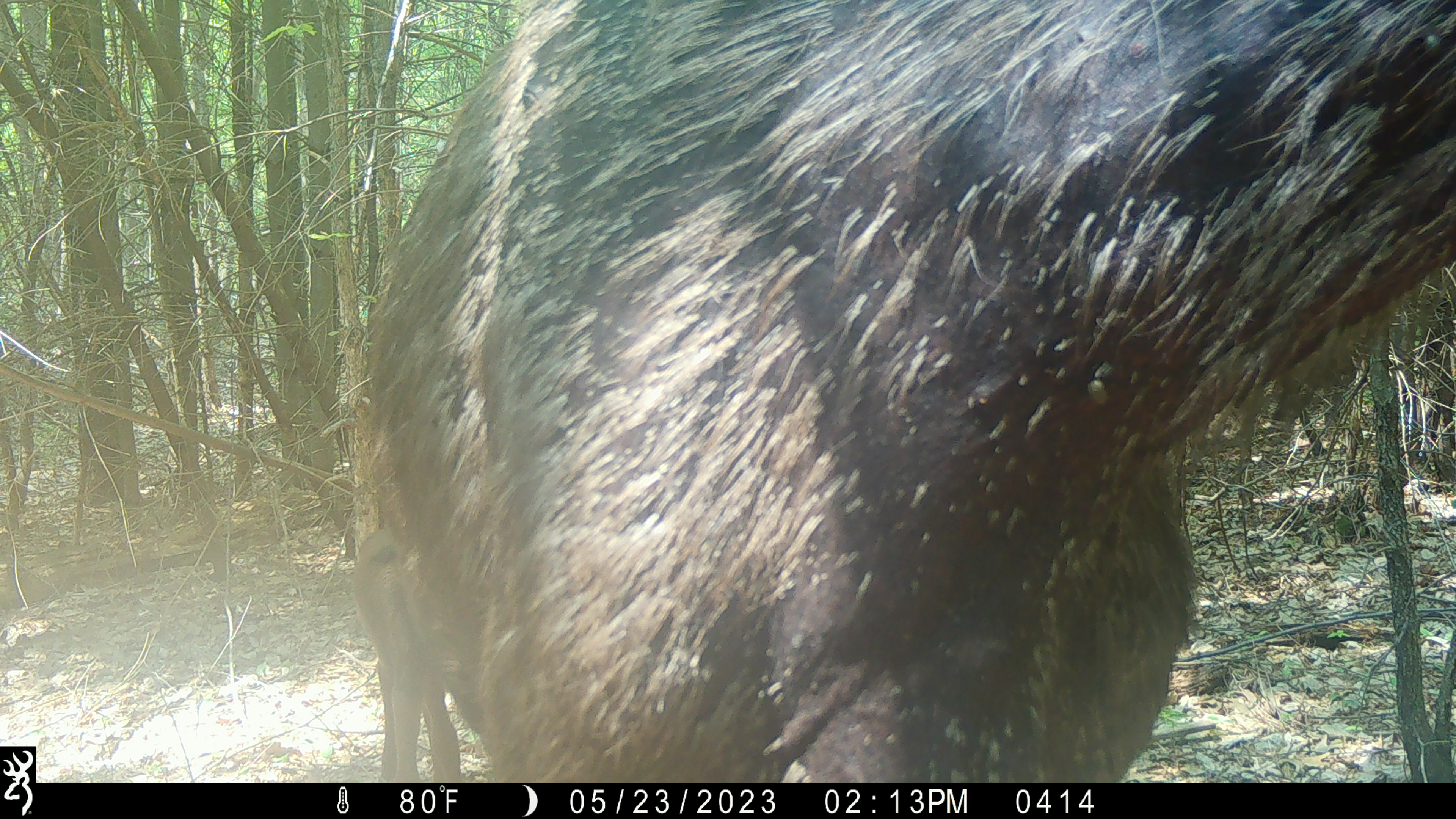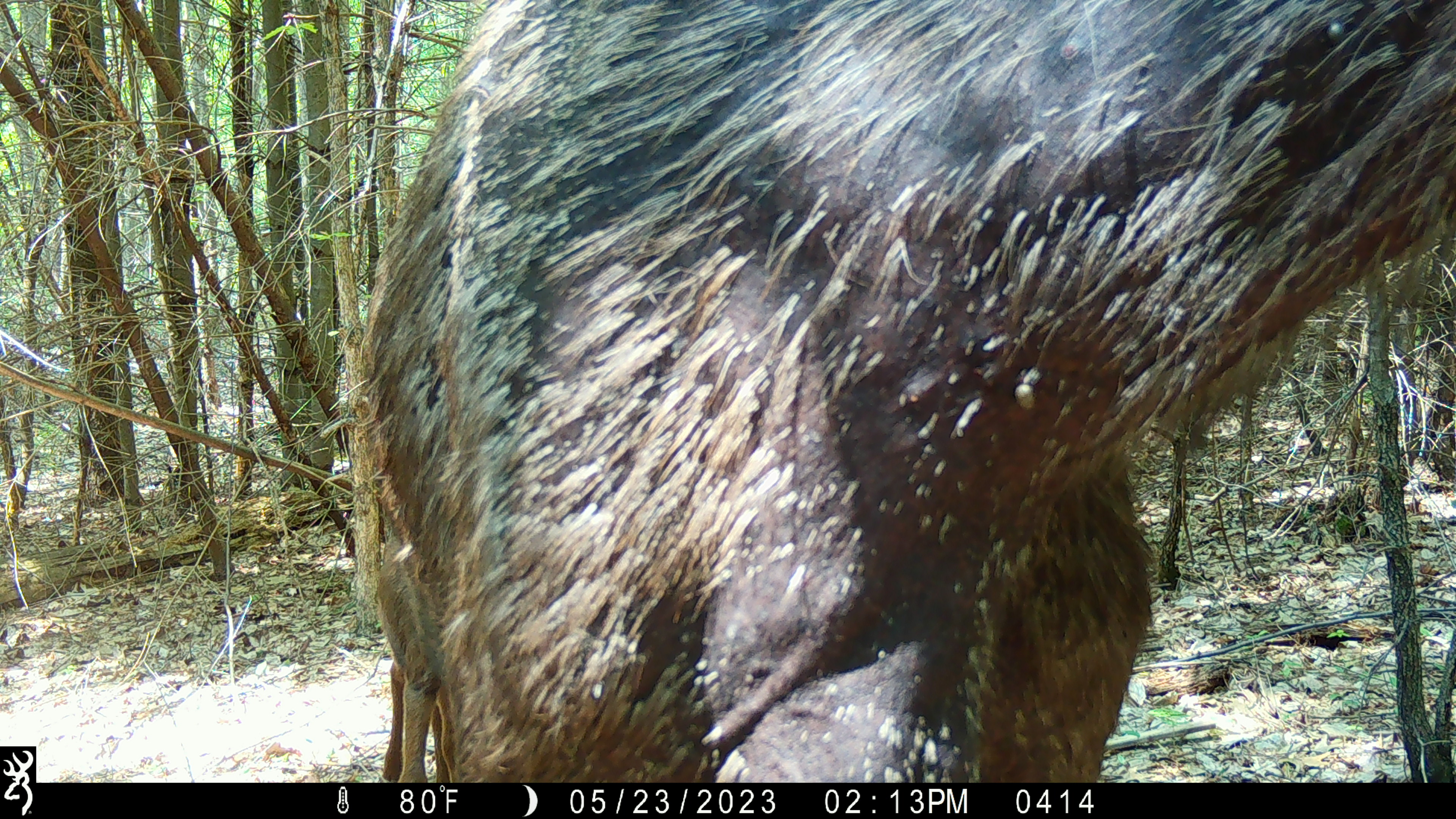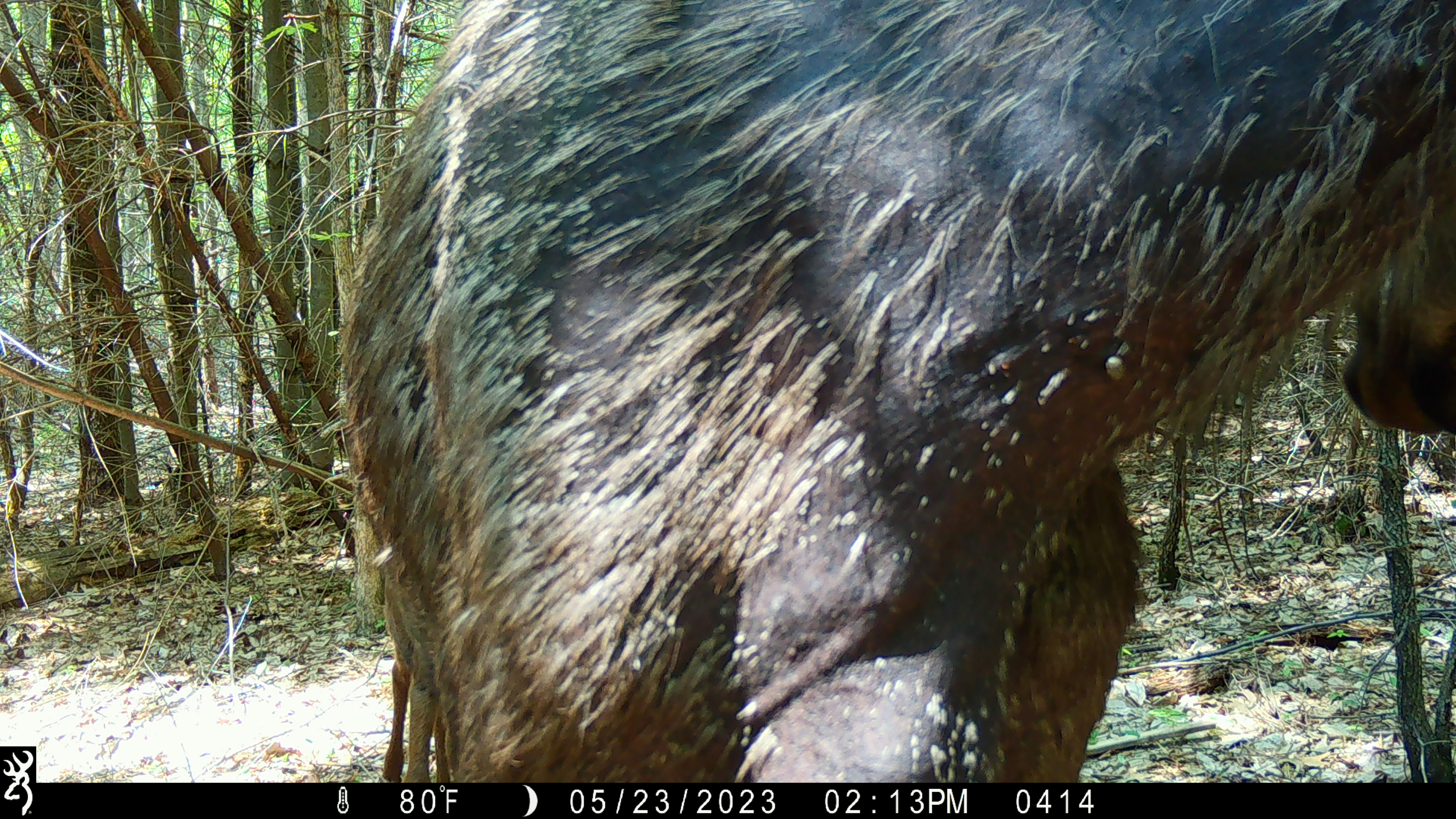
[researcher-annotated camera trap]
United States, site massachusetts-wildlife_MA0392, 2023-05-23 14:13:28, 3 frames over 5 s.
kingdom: Animalia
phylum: Chordata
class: Mammalia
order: Artiodactyla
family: Cervidae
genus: Alces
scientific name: Alces alces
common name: moose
Moose (Alces alces).